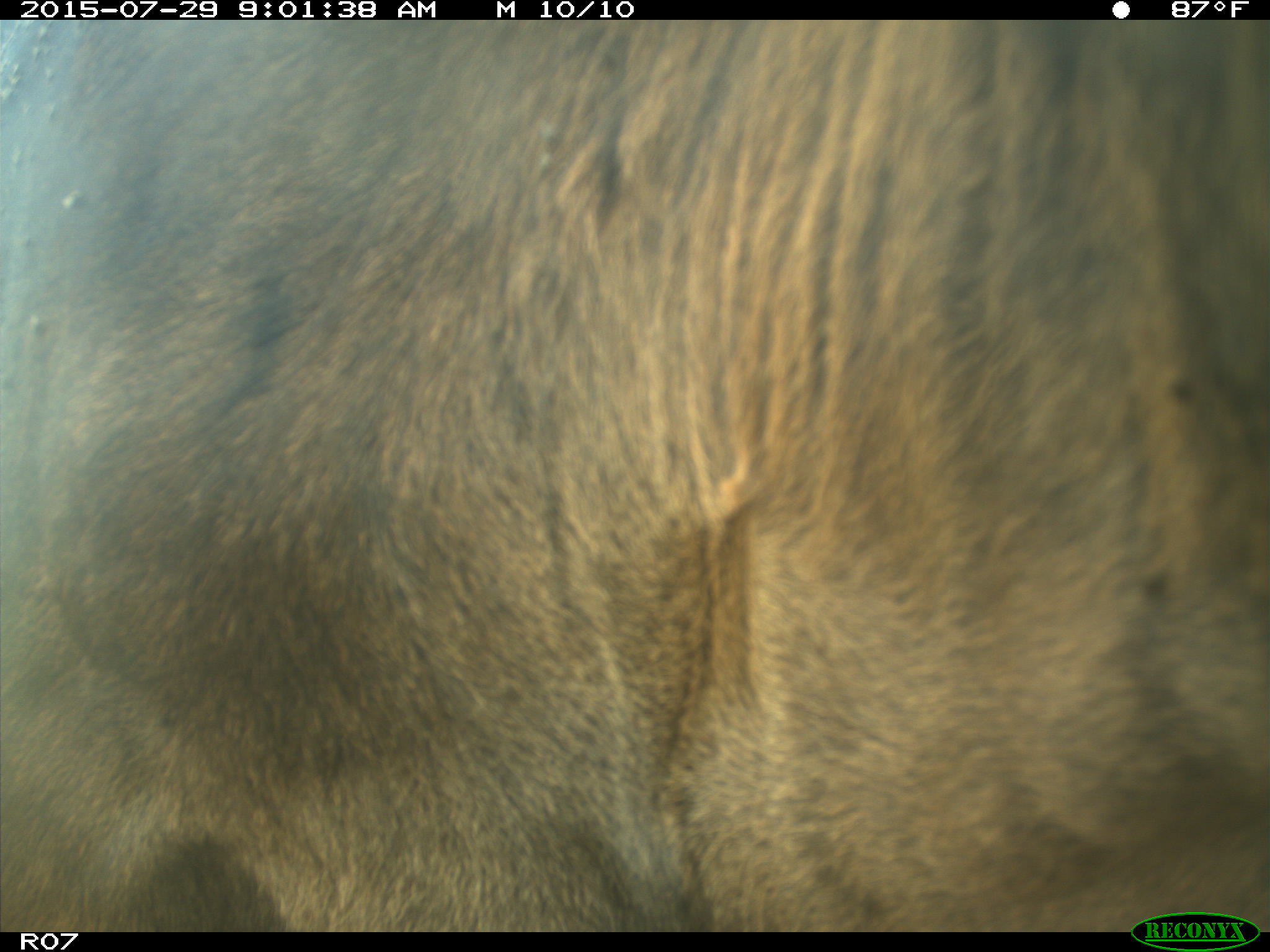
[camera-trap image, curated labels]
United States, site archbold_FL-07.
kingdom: Animalia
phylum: Chordata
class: Mammalia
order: Artiodactyla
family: Bovidae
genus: Bos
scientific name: Bos taurus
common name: domestic cow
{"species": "Bos taurus (domestic cow)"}